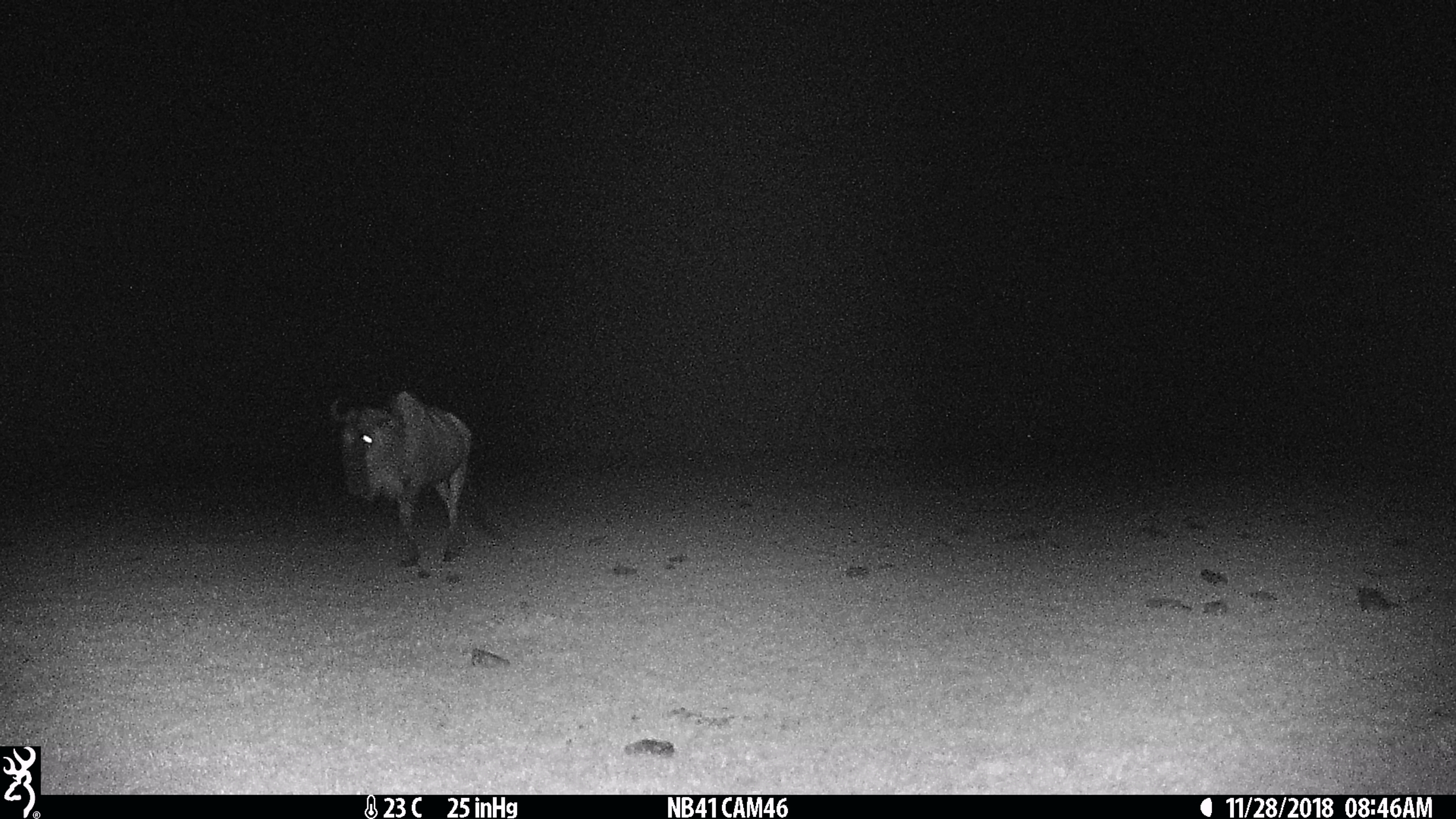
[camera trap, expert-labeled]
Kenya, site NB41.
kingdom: Animalia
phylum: Chordata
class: Mammalia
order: Artiodactyla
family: Bovidae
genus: Connochaetes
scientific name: Connochaetes taurinus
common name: blue wildebeest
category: wildebeest